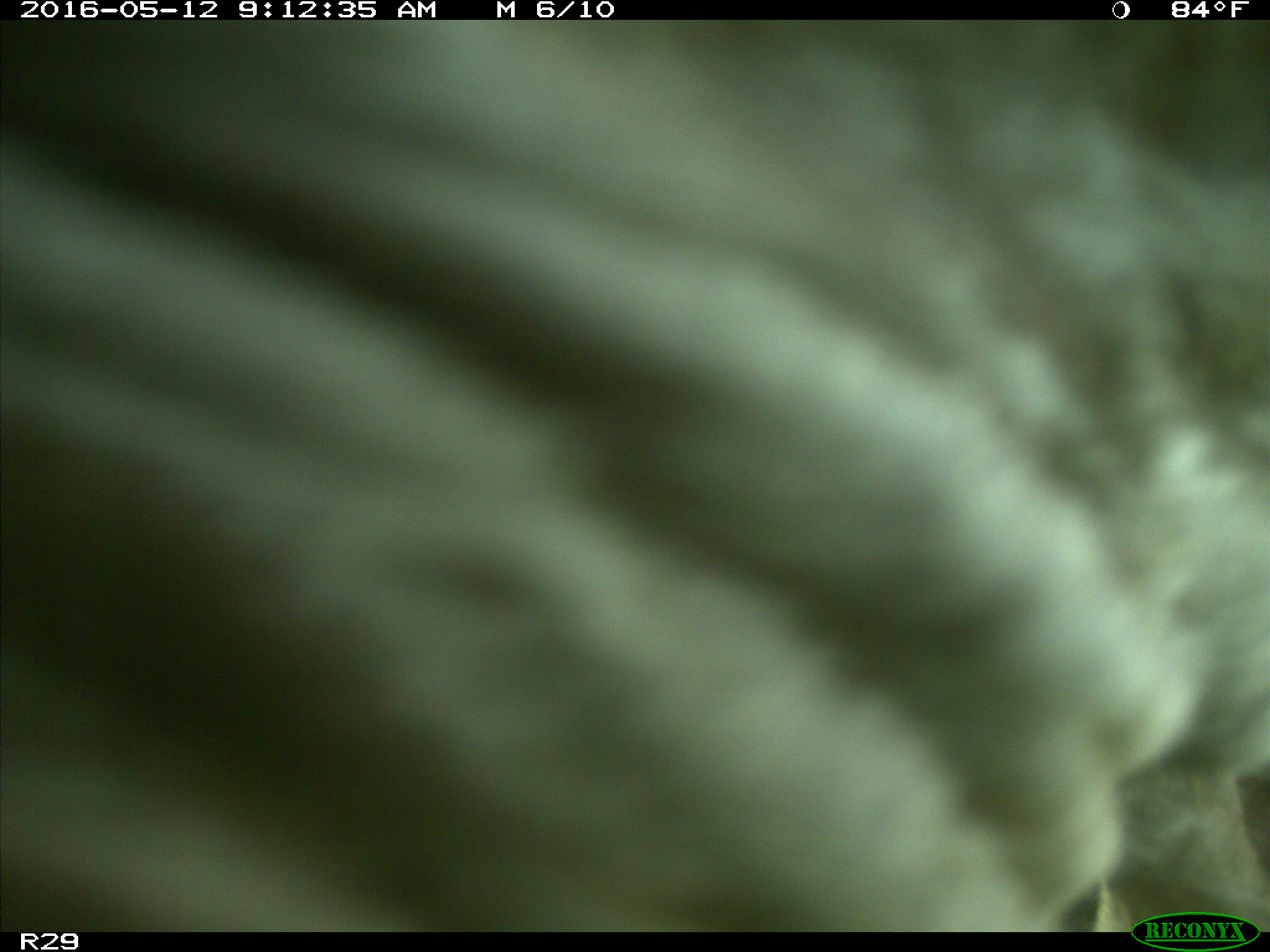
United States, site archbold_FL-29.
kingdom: Animalia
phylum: Chordata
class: Mammalia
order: Artiodactyla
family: Bovidae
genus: Bos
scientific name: Bos taurus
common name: domestic cow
Bos taurus (domestic cow).